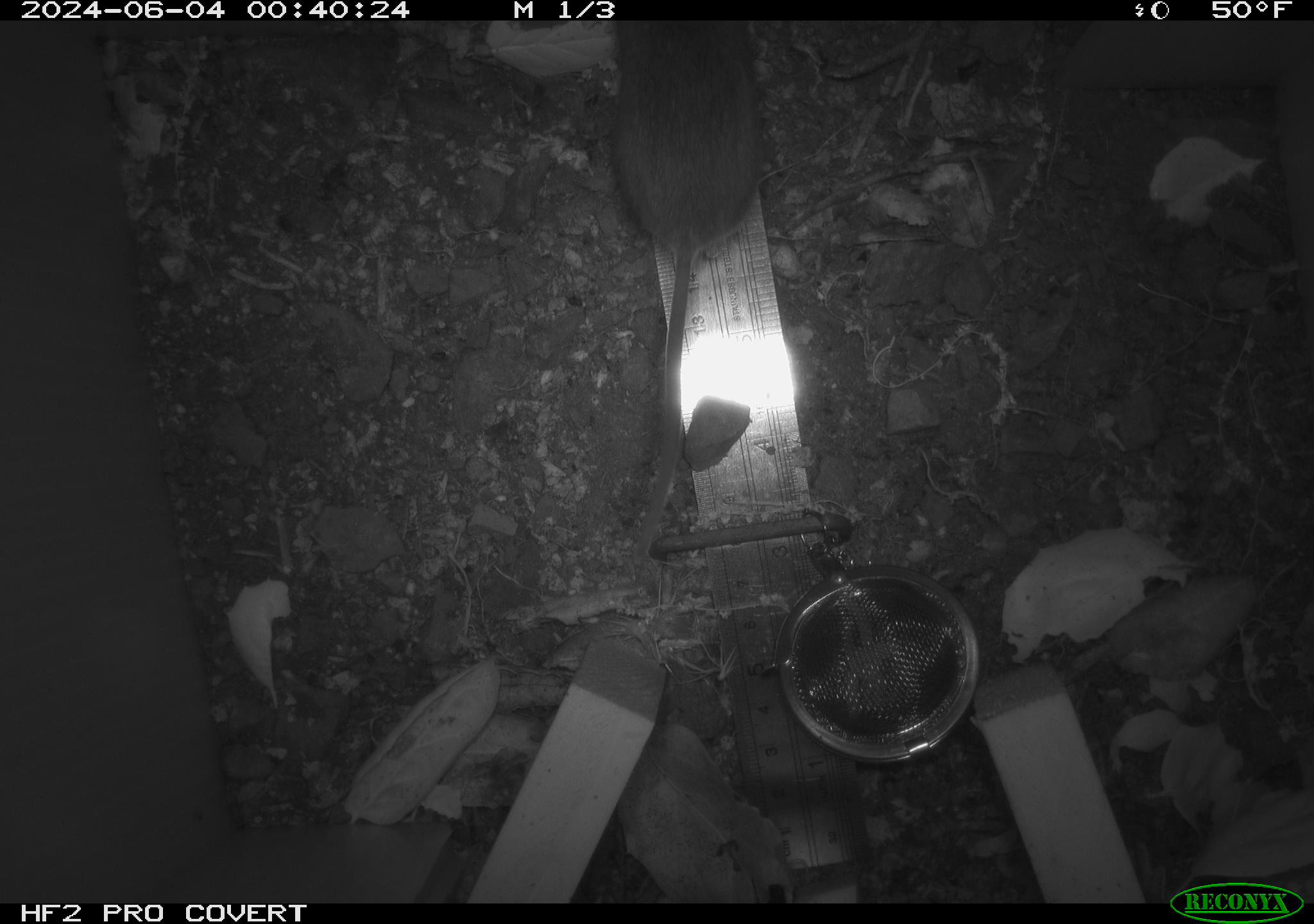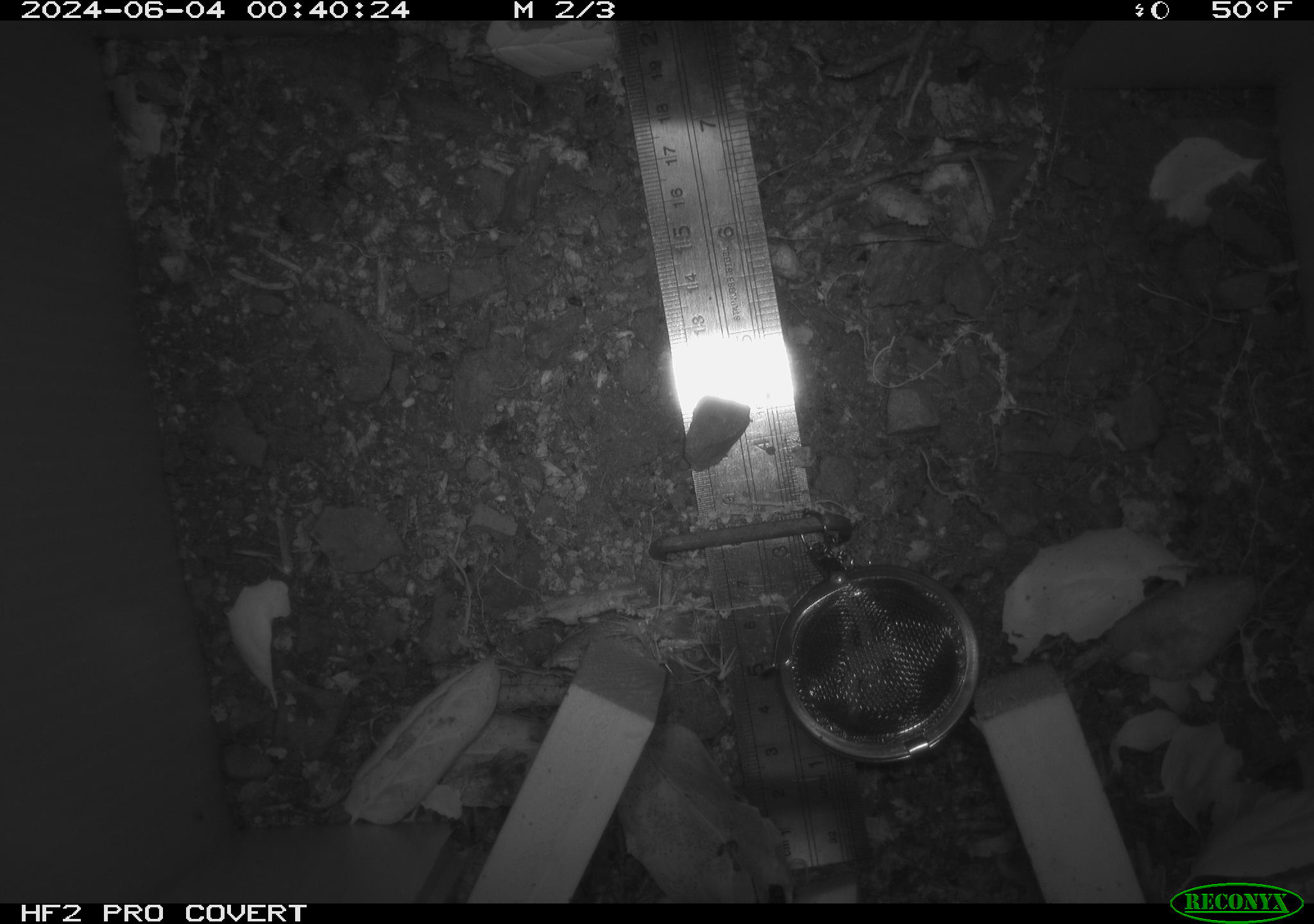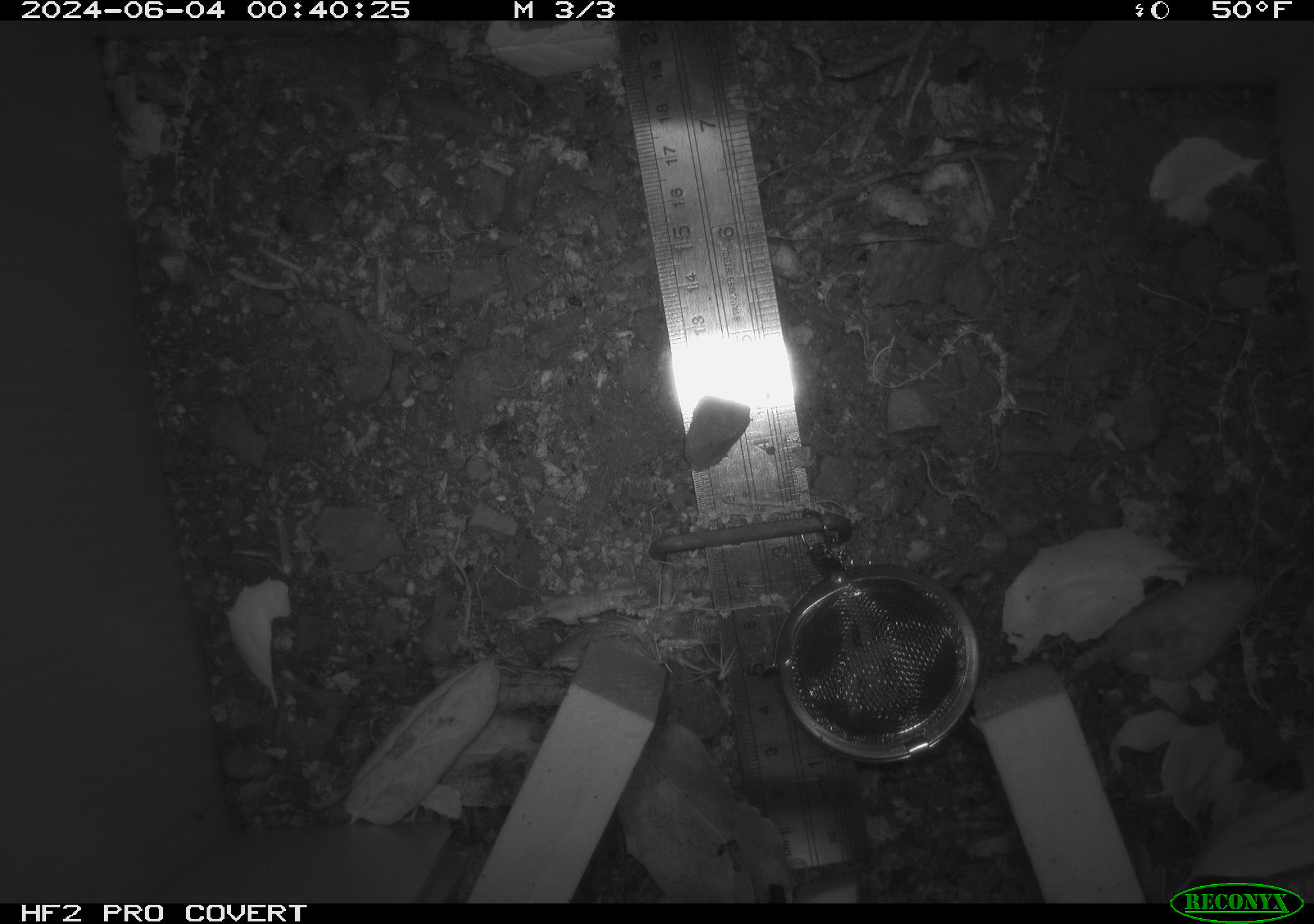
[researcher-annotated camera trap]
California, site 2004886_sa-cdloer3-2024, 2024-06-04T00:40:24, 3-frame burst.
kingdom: Animalia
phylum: Chordata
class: Mammalia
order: Rodentia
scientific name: Rodentia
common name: rodent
Rodent (Rodentia).